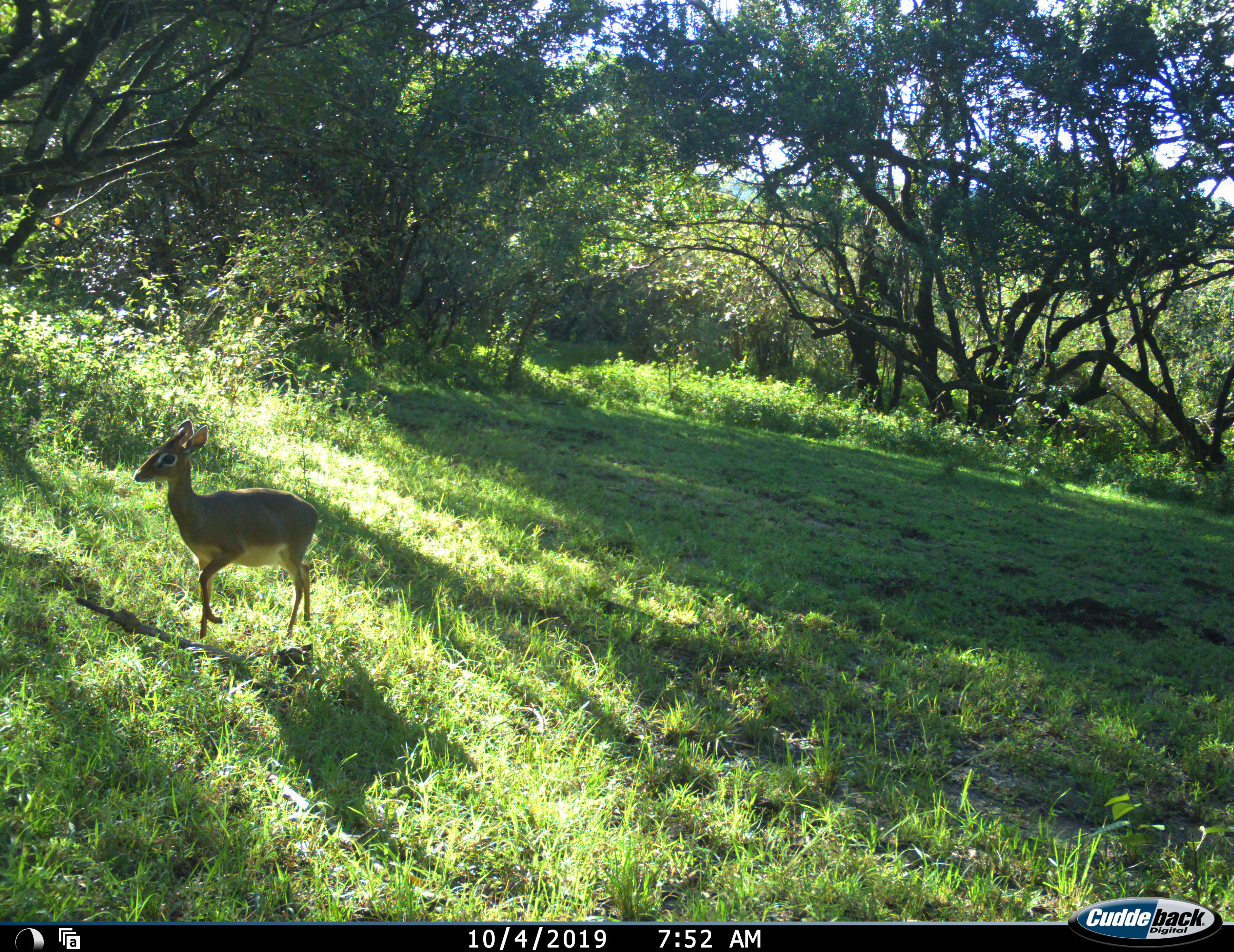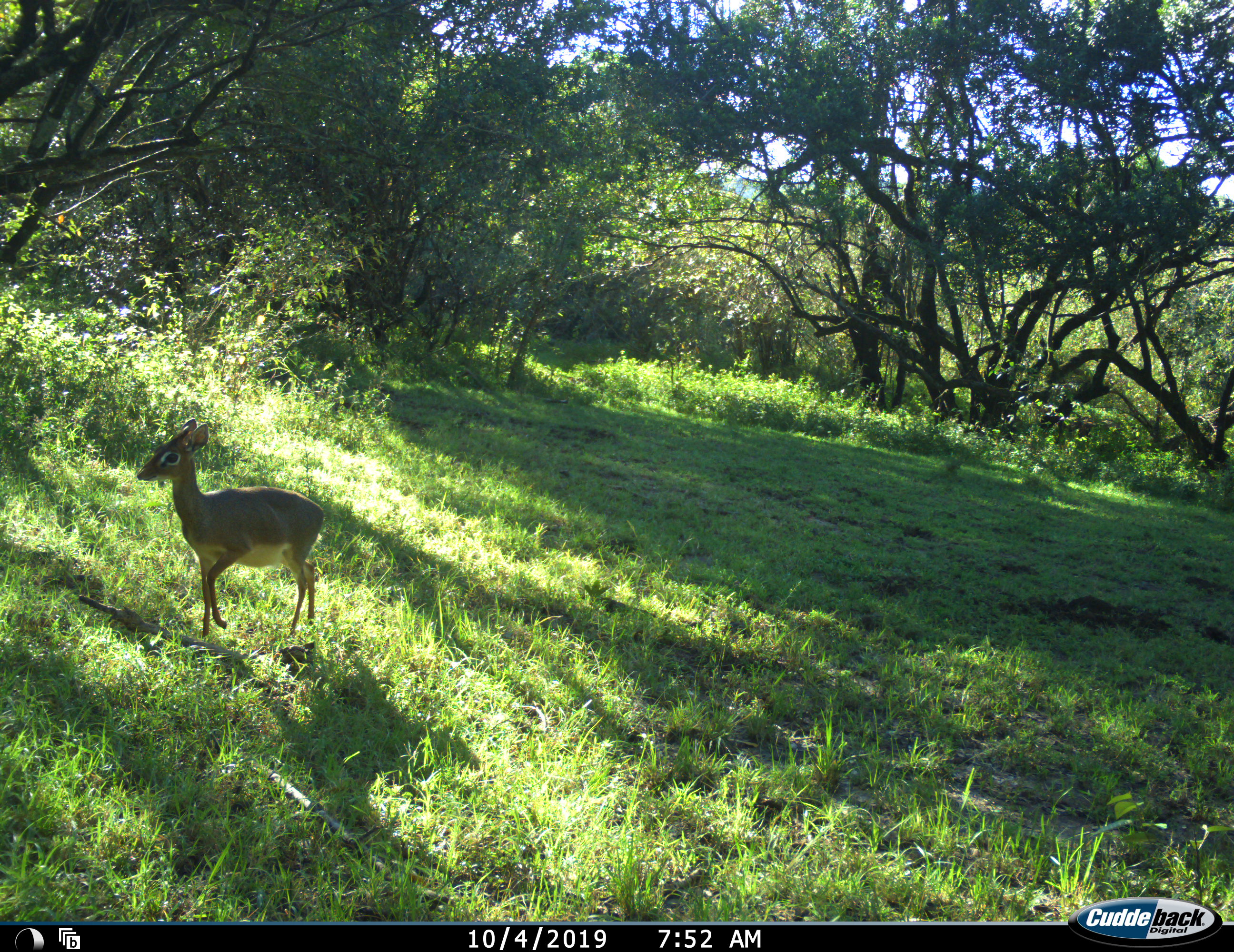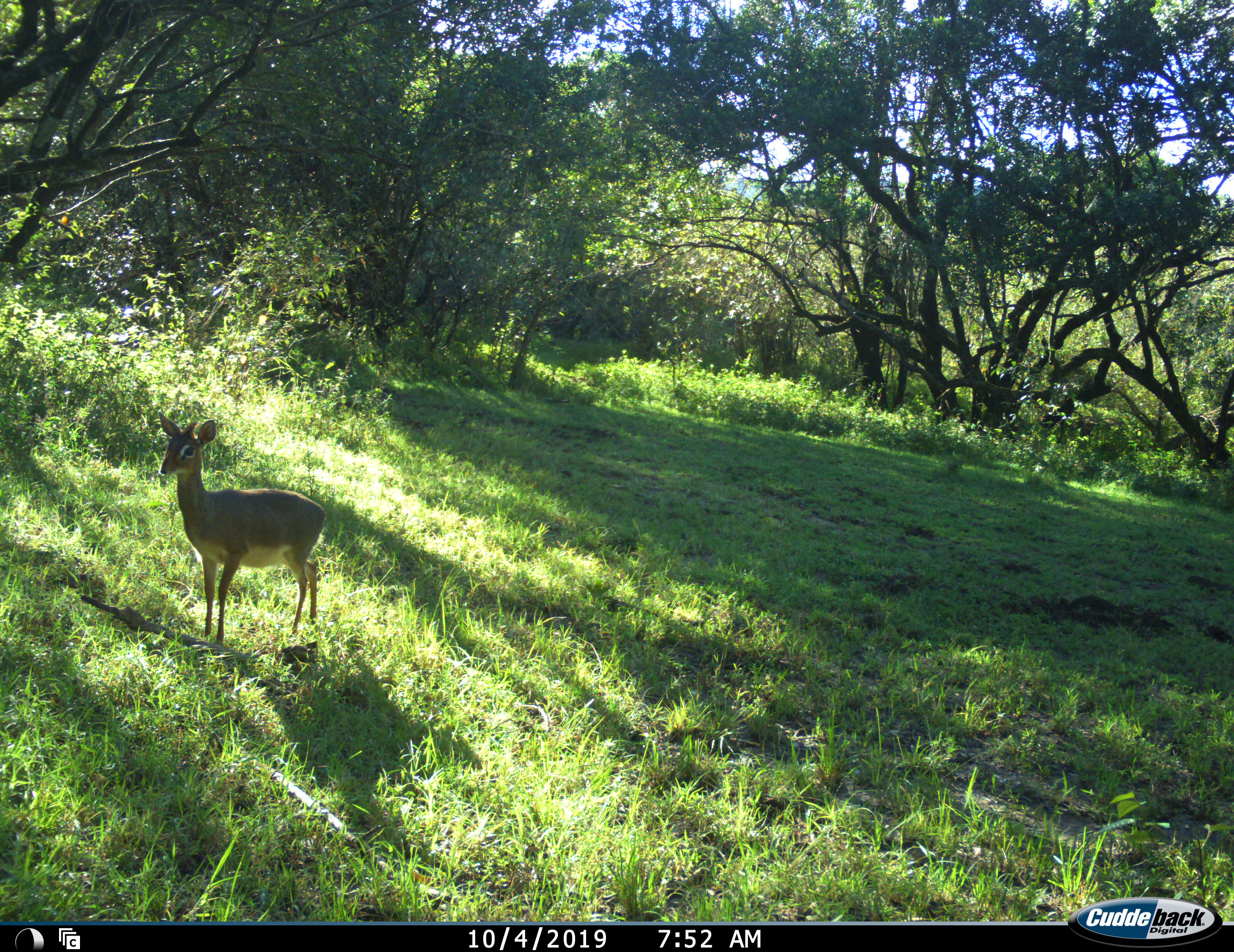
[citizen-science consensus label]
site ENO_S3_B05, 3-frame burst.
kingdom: Animalia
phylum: Chordata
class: Mammalia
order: Artiodactyla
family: Bovidae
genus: Madoqua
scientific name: Madoqua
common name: dik-dik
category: dikdik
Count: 1.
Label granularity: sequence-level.